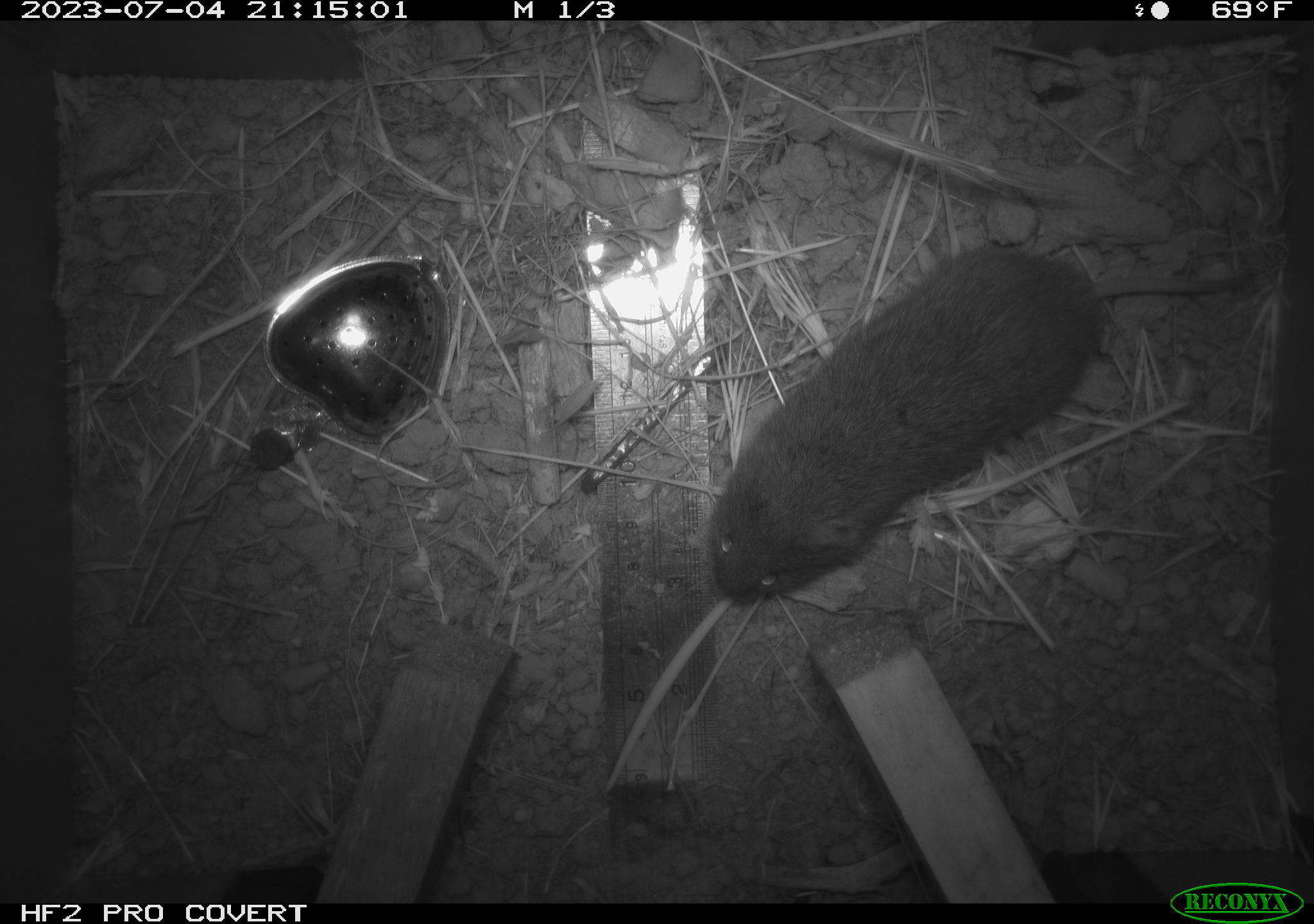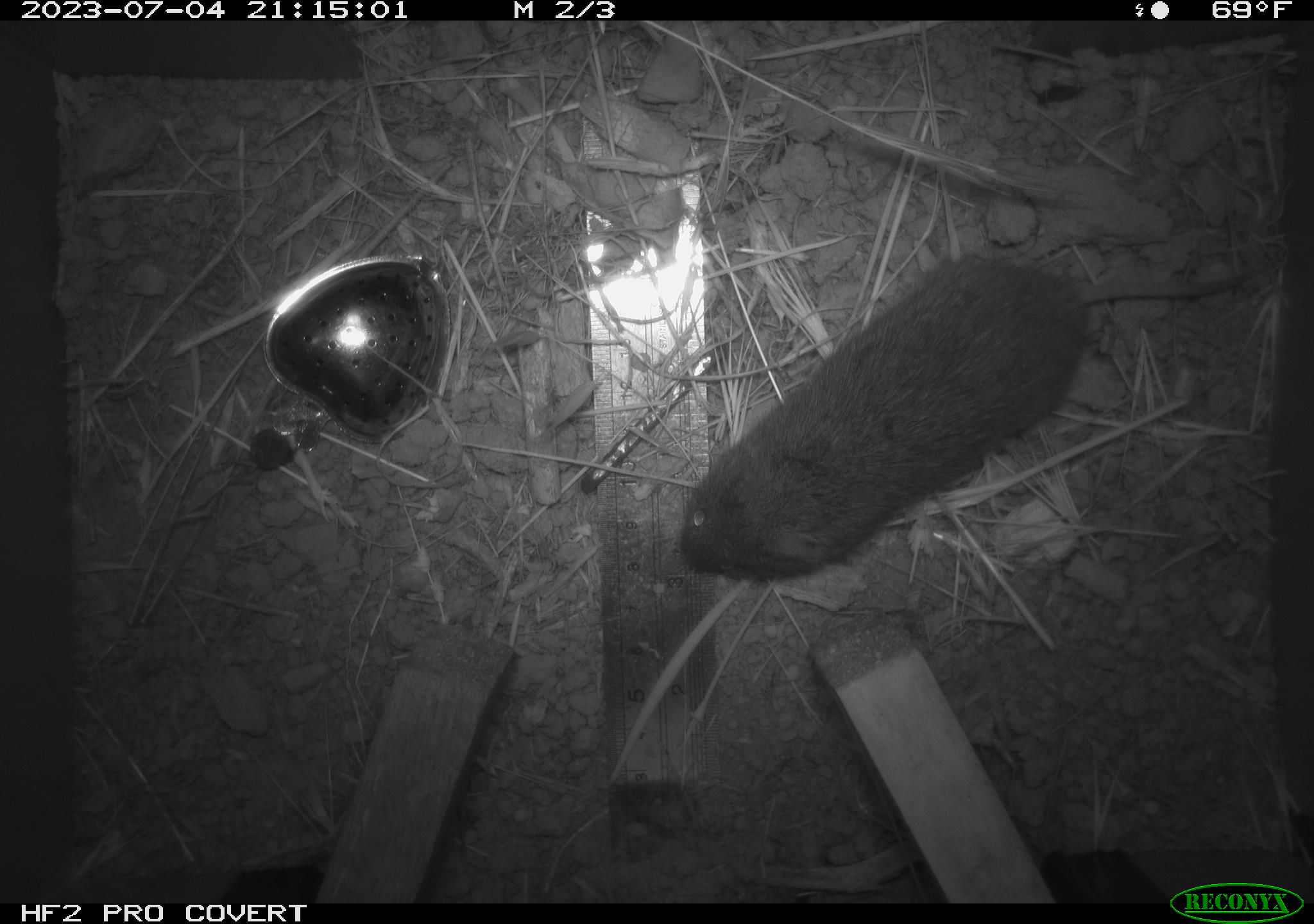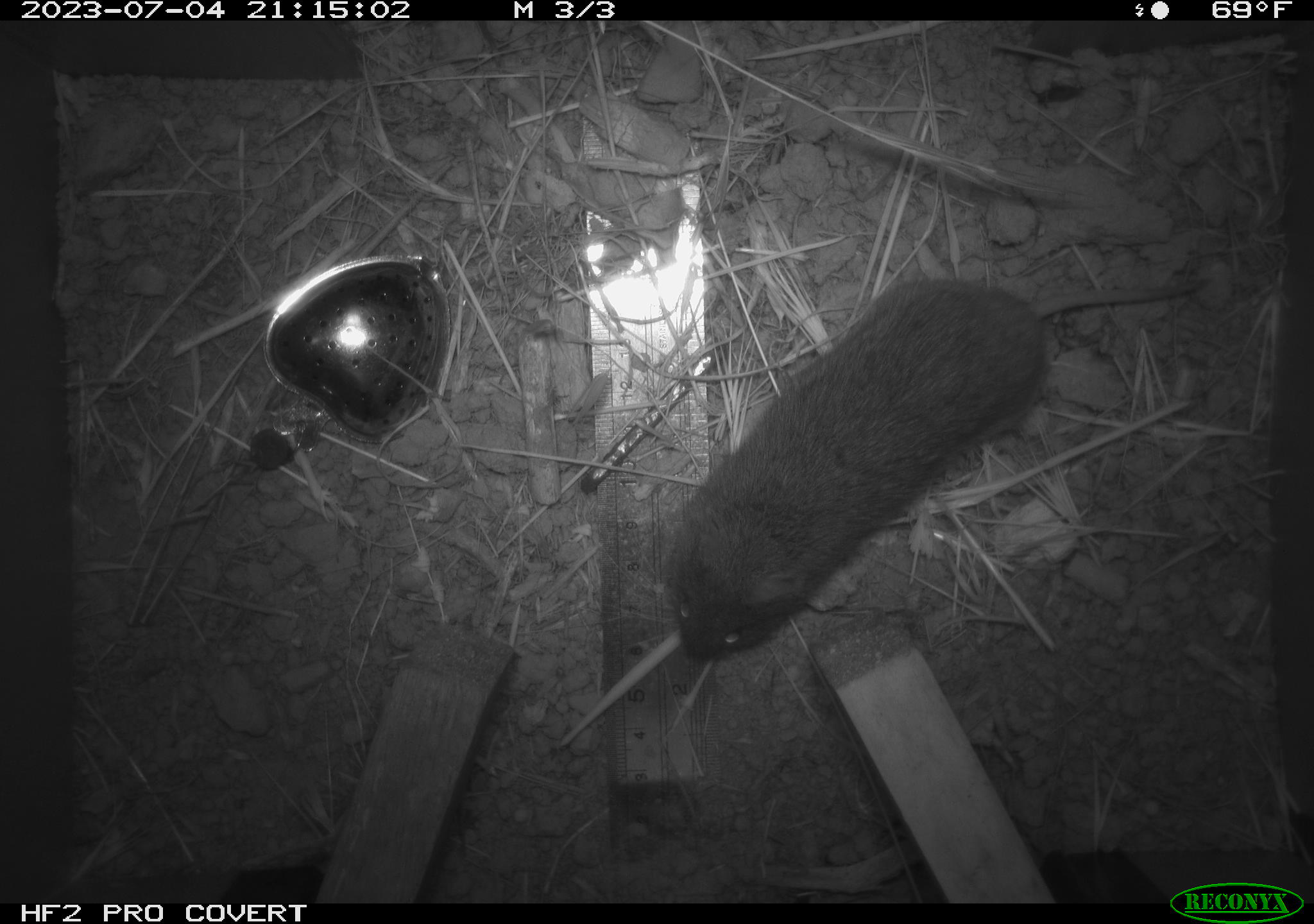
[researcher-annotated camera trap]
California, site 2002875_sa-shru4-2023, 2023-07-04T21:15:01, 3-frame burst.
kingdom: Animalia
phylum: Chordata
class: Mammalia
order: Rodentia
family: Cricetidae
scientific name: Arvicolinae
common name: voles, lemmings, and muskrats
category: arvicolinae subfamily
Arvicolinae subfamily (voles, lemmings, and muskrats) (Arvicolinae).